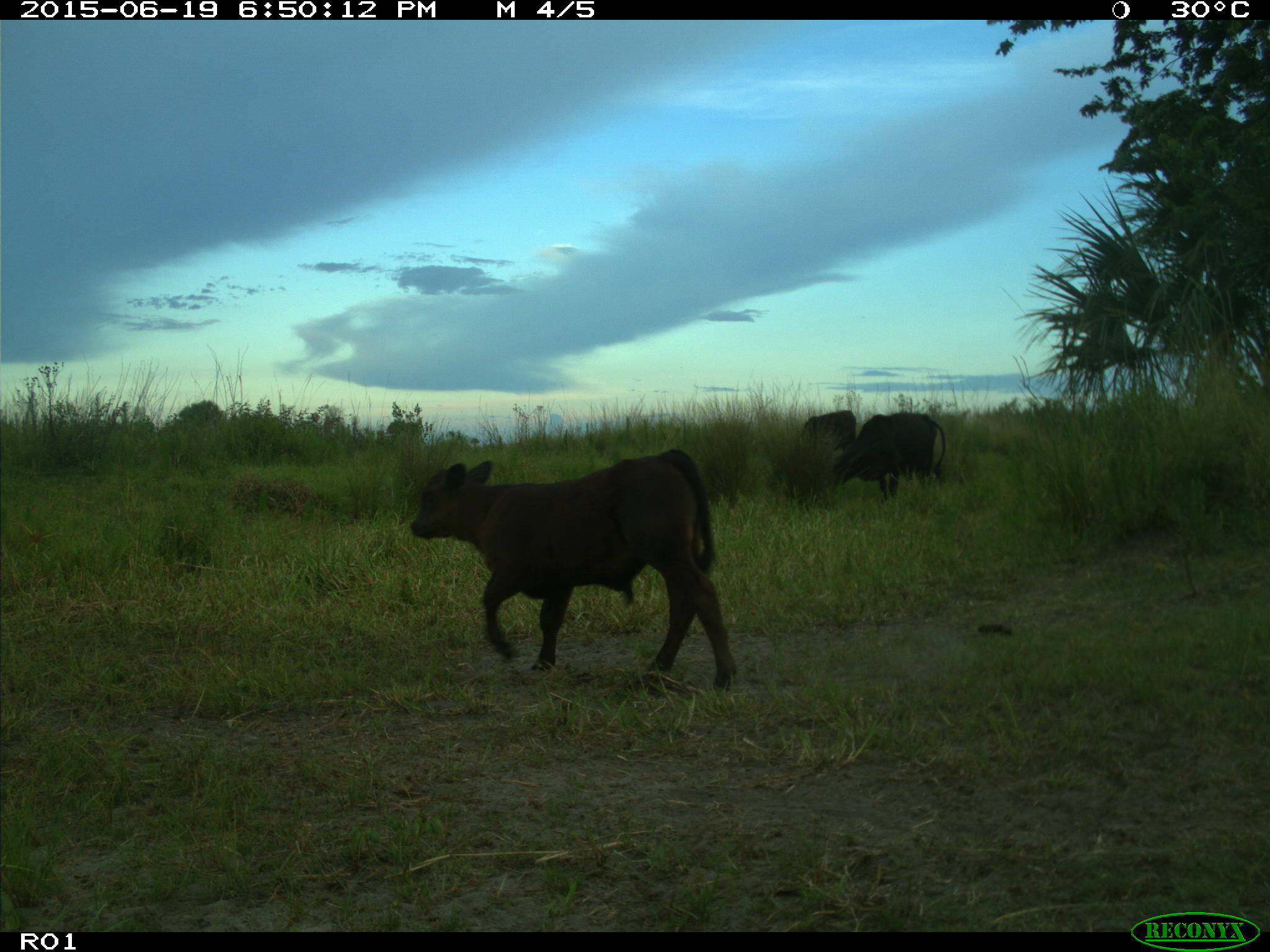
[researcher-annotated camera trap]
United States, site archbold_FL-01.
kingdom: Animalia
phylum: Chordata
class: Mammalia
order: Artiodactyla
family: Bovidae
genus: Bos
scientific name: Bos taurus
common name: domestic cow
Bos taurus (domestic cow).